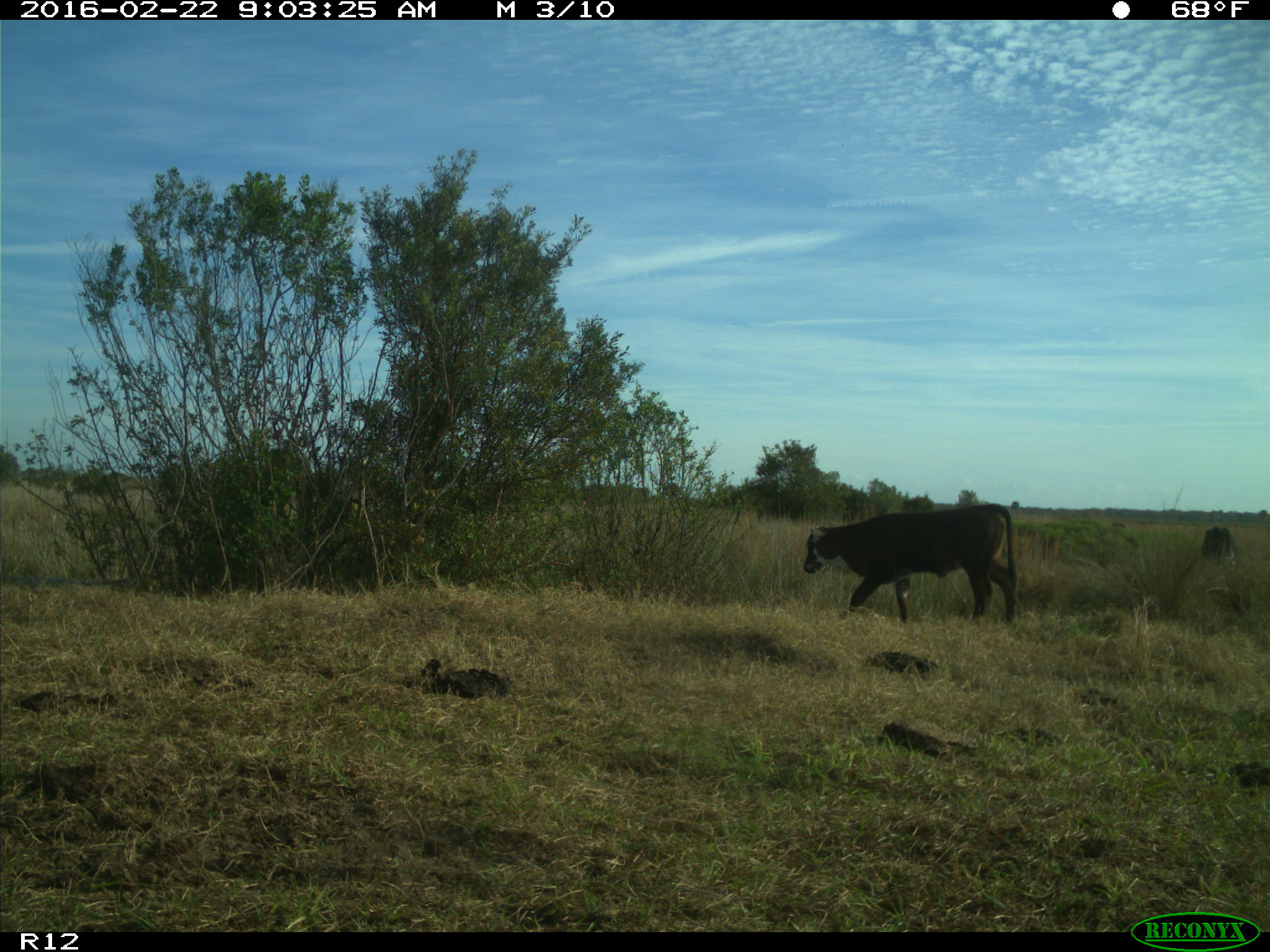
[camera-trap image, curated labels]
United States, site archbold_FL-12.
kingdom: Animalia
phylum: Chordata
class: Mammalia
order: Artiodactyla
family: Bovidae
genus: Bos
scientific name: Bos taurus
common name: domestic cow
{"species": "Bos taurus (domestic cow)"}